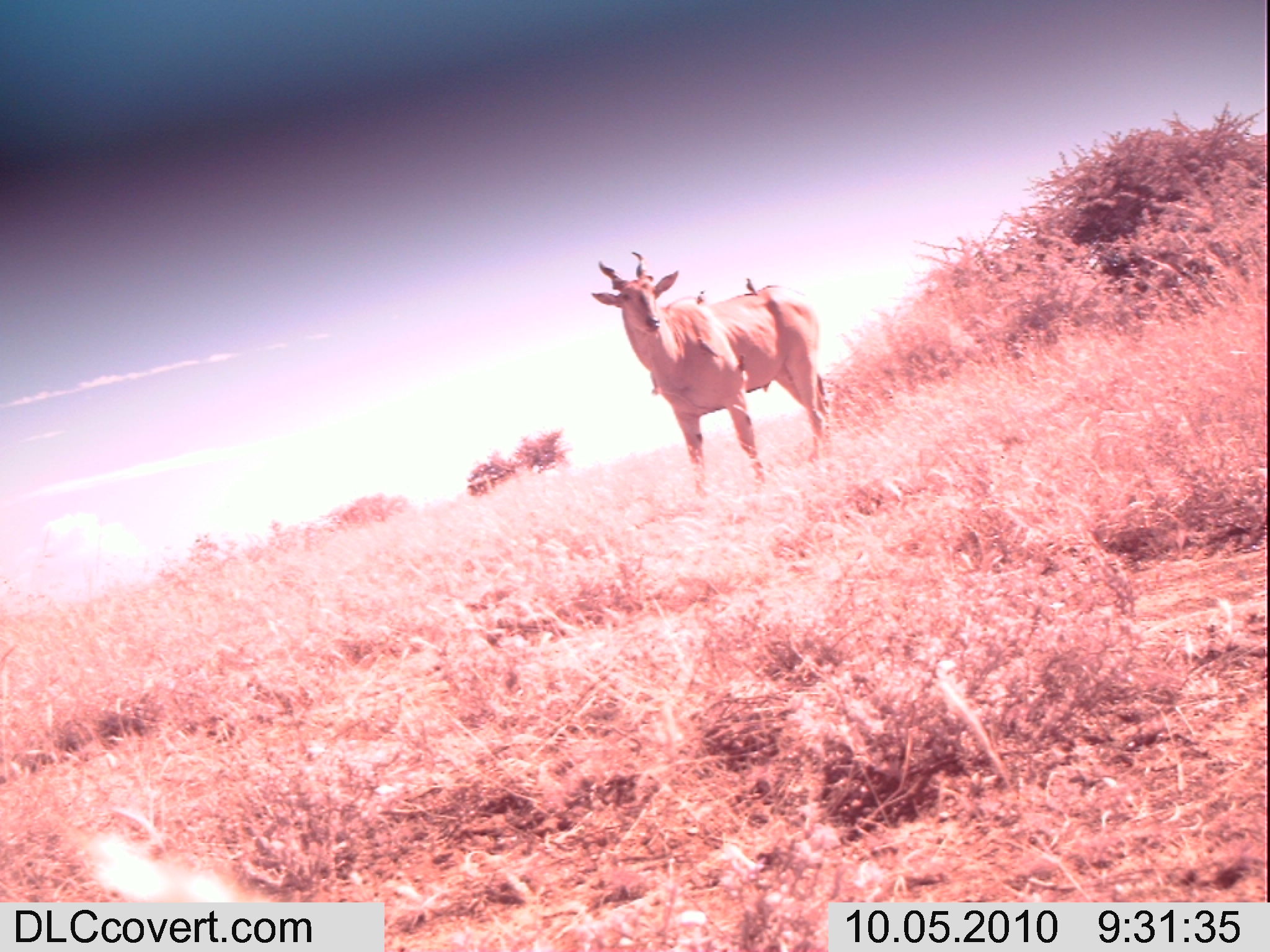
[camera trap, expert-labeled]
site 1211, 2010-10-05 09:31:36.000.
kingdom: Animalia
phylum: Chordata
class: Mammalia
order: Artiodactyla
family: Bovidae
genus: Tragelaphus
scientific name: Tragelaphus oryx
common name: eland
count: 1